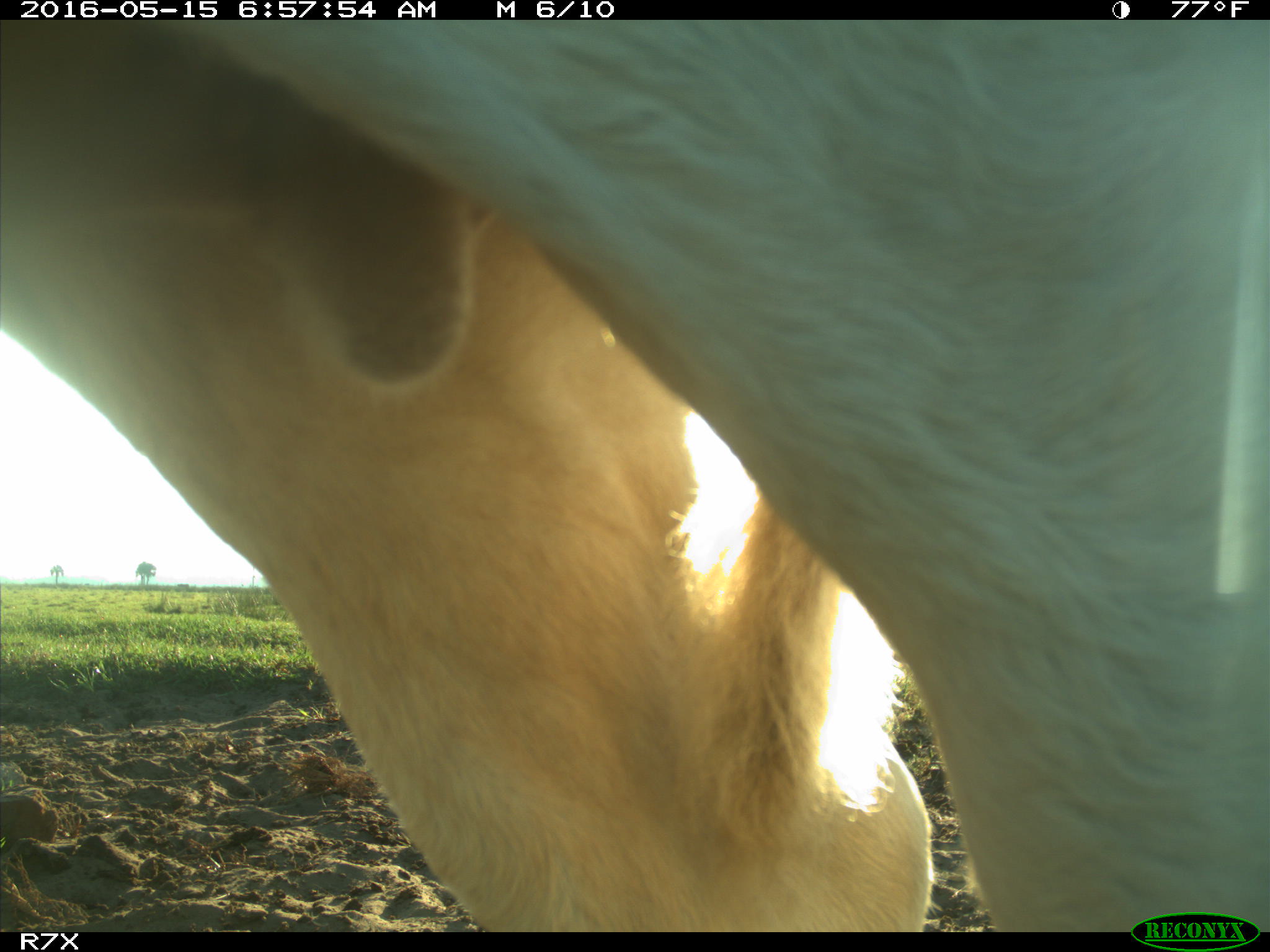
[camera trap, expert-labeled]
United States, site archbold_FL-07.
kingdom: Animalia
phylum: Chordata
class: Mammalia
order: Artiodactyla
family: Bovidae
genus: Bos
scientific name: Bos taurus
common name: domestic cow